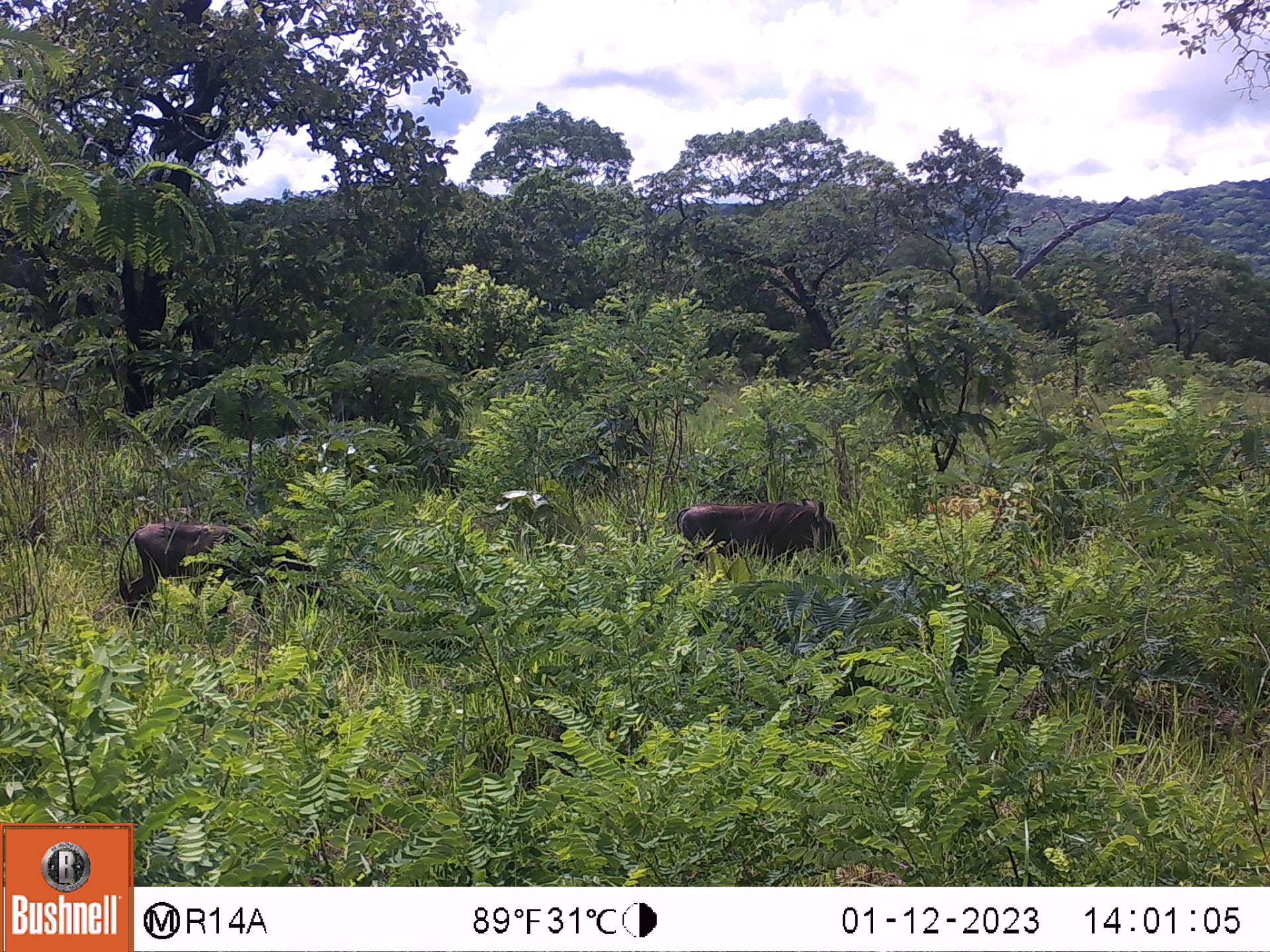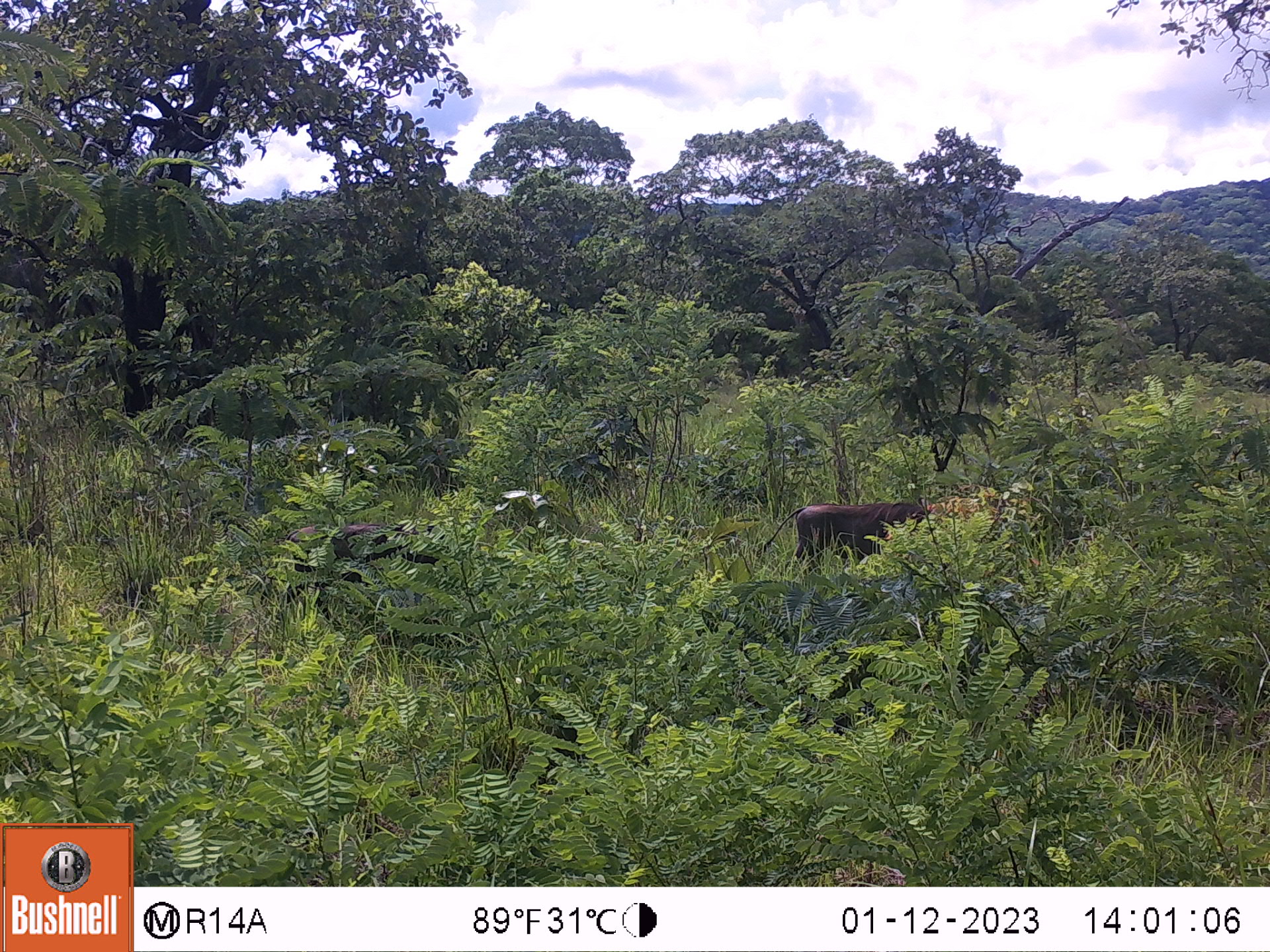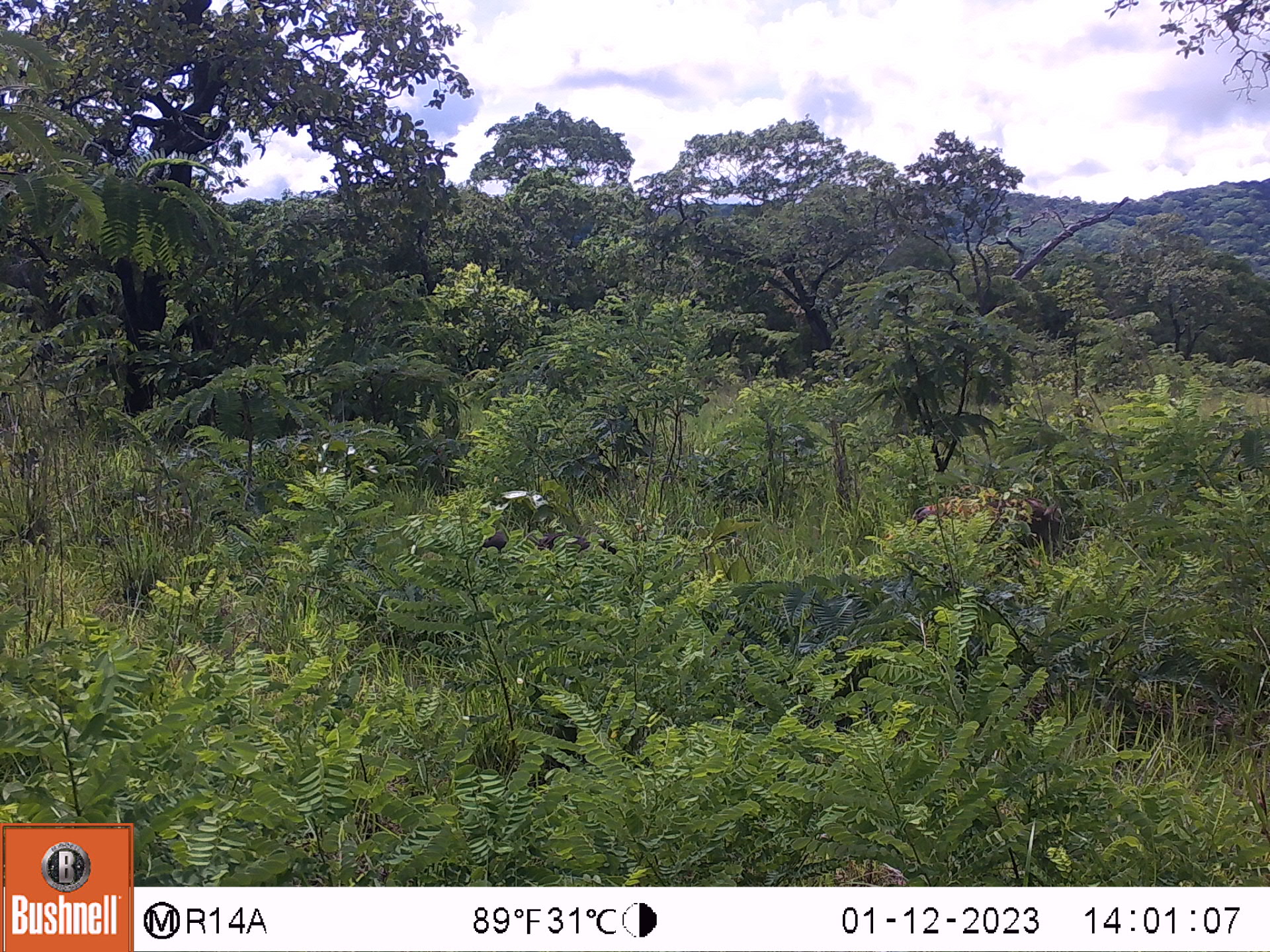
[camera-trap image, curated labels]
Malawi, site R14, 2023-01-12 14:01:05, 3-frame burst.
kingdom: Animalia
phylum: Chordata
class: Mammalia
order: Artiodactyla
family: Suidae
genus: Phacochoerus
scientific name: Phacochoerus africanus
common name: common warthog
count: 2